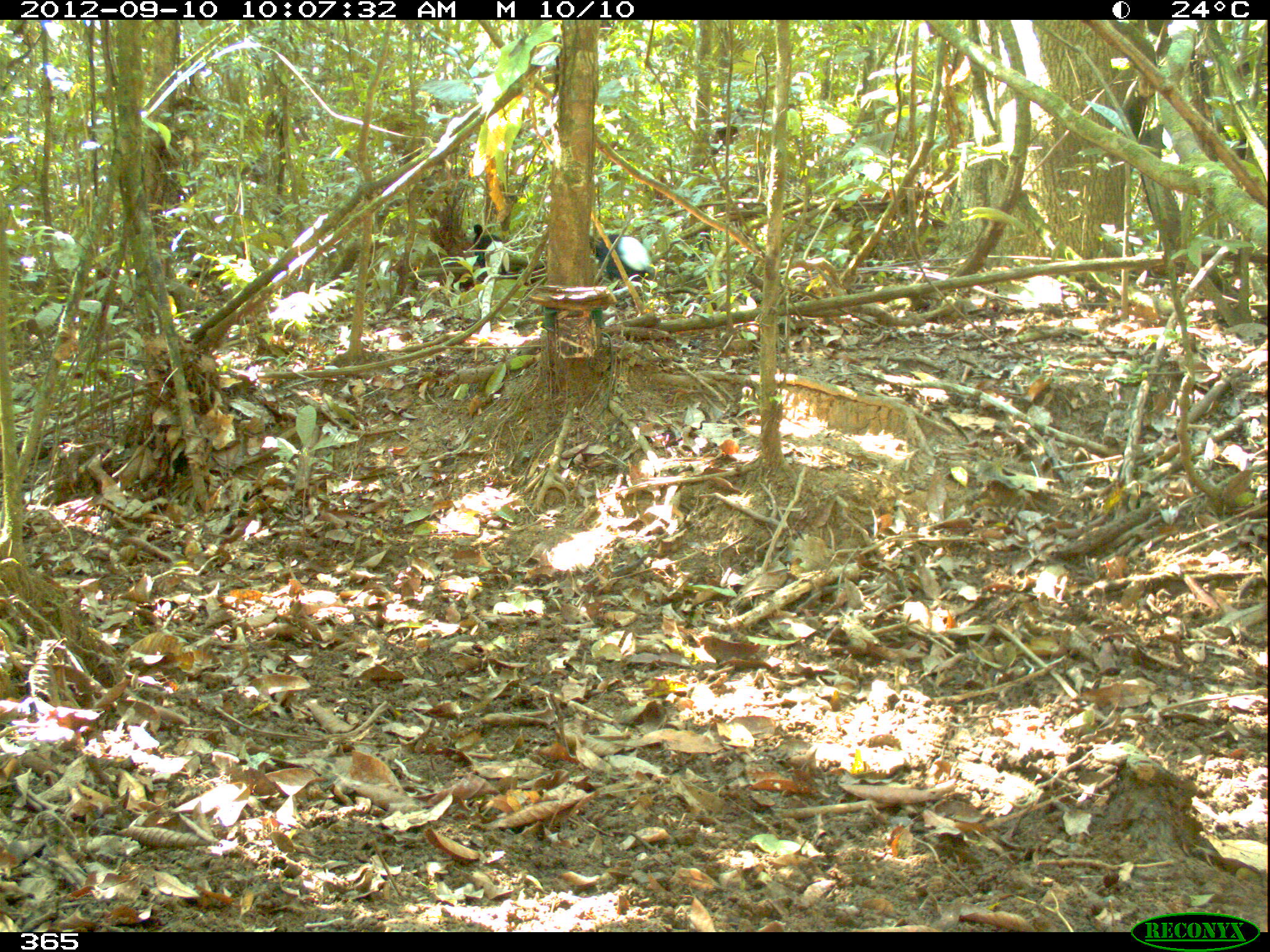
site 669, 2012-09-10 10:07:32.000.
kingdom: Animalia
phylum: Chordata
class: Aves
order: Gruiformes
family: Psophiidae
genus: Psophia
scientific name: Psophia leucoptera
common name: pale-winged trumpeter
Psophia leucoptera (pale-winged trumpeter).